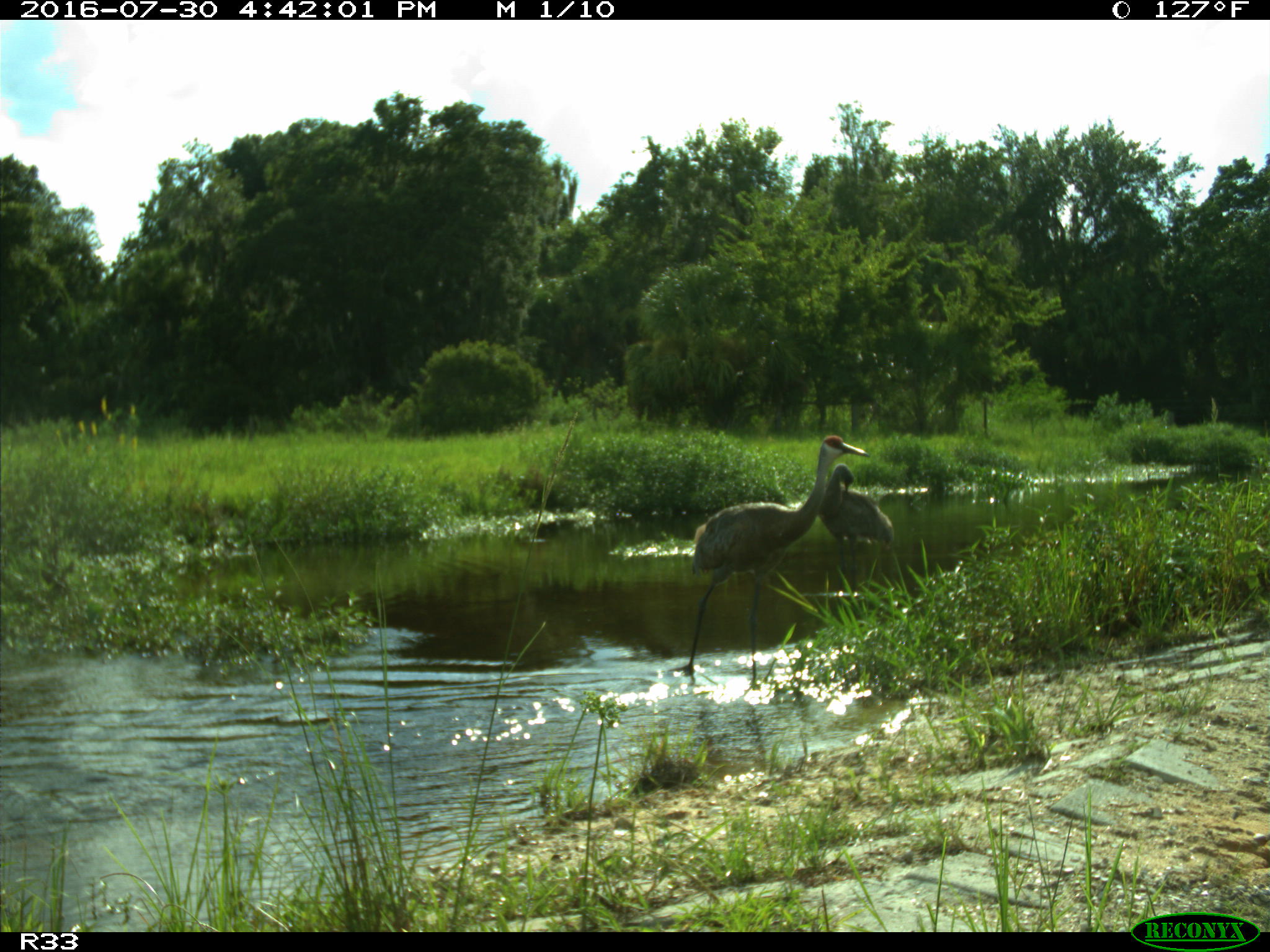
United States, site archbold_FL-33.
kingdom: Animalia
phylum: Chordata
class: Aves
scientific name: Aves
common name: birds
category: unidentified bird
Unidentified bird (birds) (Aves).